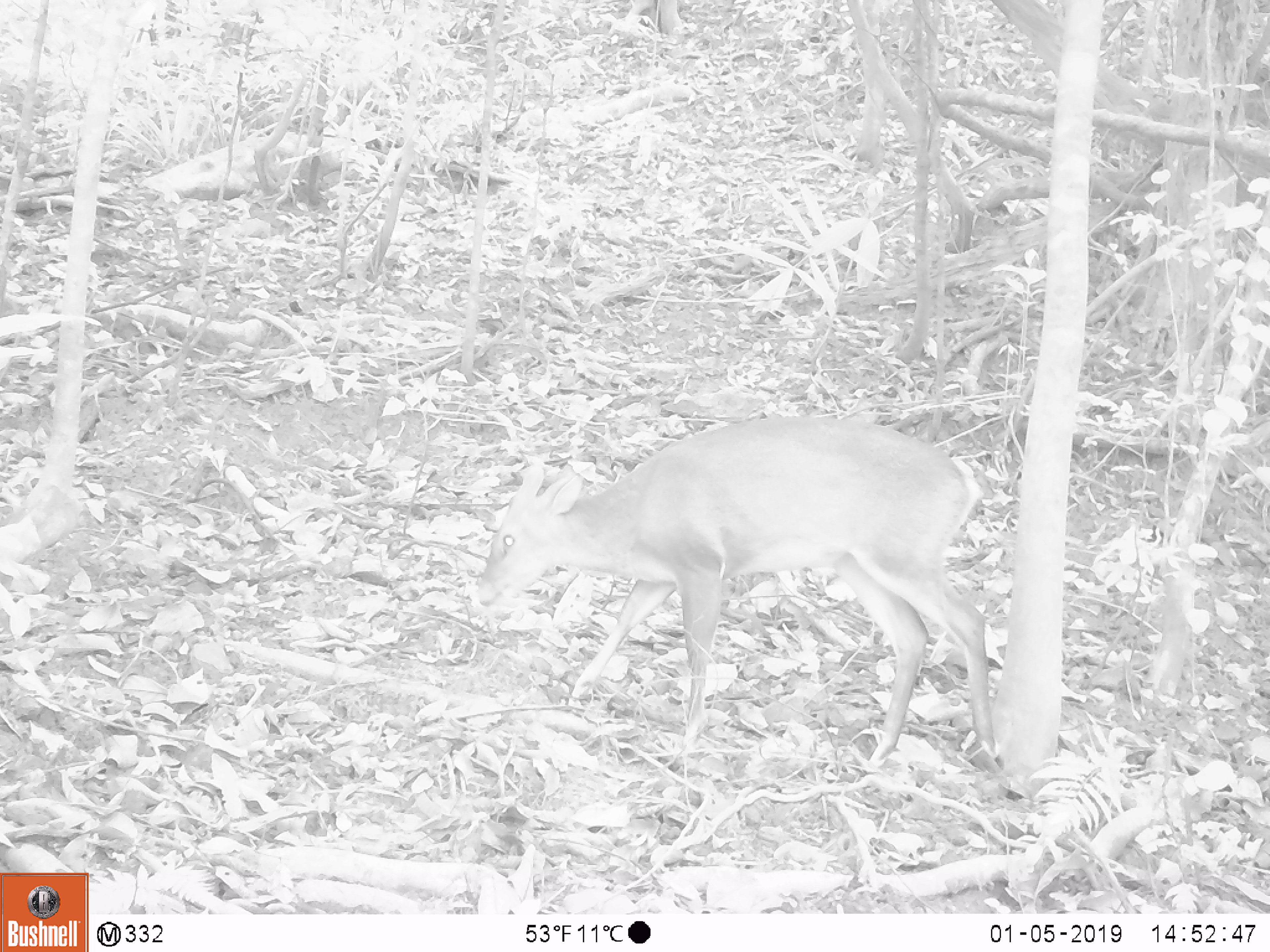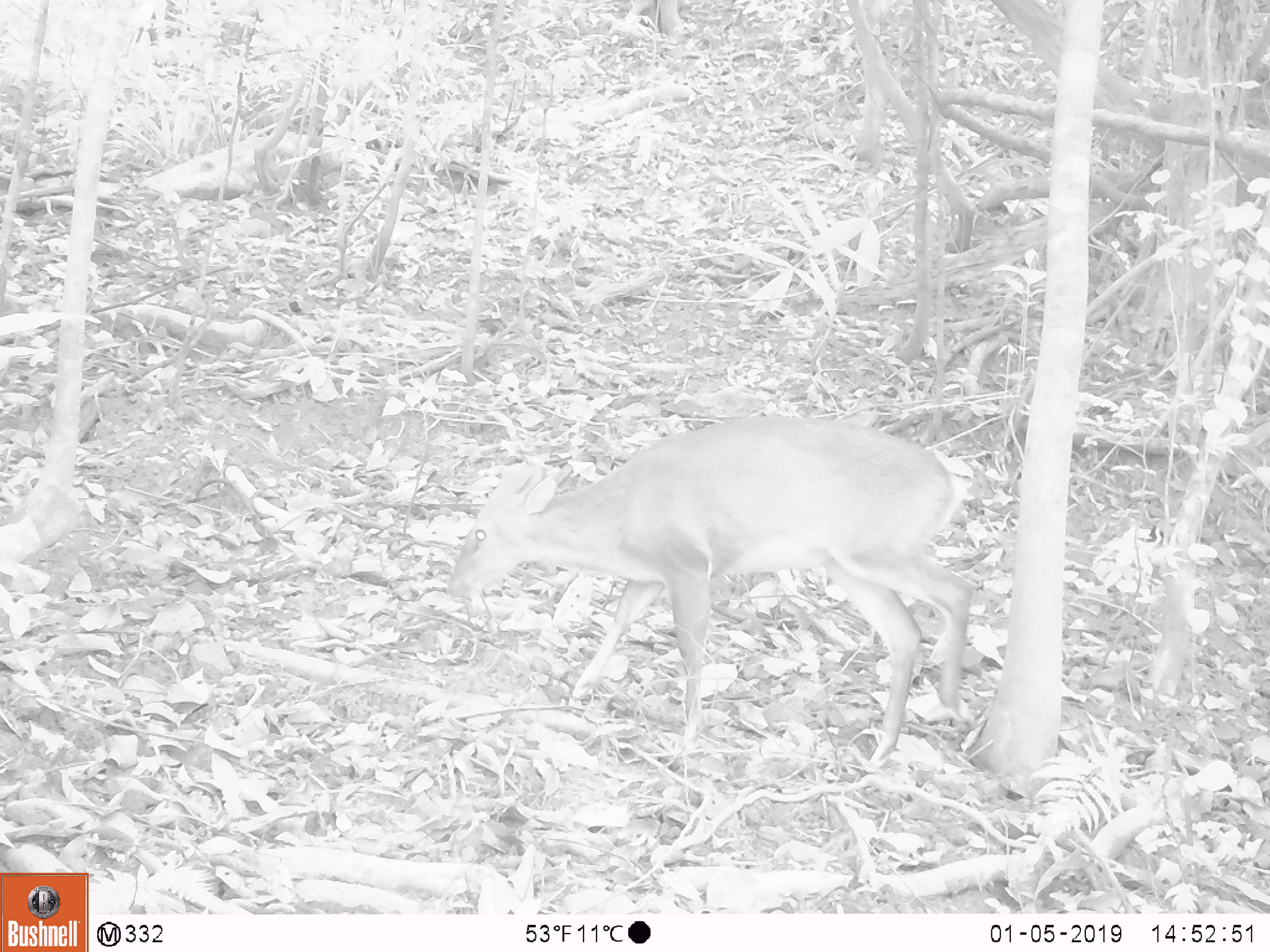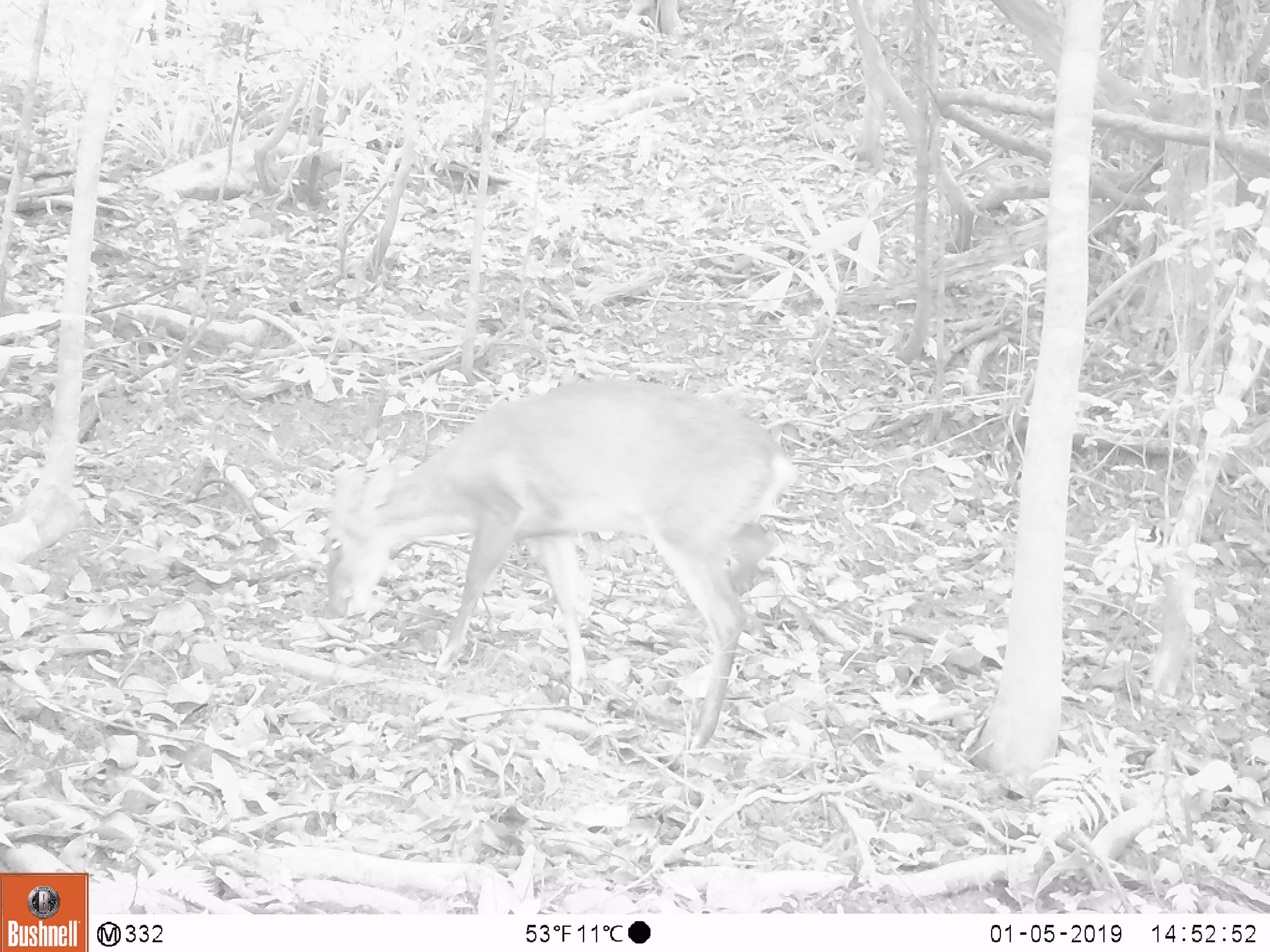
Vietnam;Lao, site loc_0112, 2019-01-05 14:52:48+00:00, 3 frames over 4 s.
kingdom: Animalia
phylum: Chordata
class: Mammalia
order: Artiodactyla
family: Cervidae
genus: Muntiacus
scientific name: Muntiacus vuquangensis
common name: large-antlered muntjac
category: large antlered muntjac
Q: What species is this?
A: Large antlered muntjac (large-antlered muntjac) (Muntiacus vuquangensis).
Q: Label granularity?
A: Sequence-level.